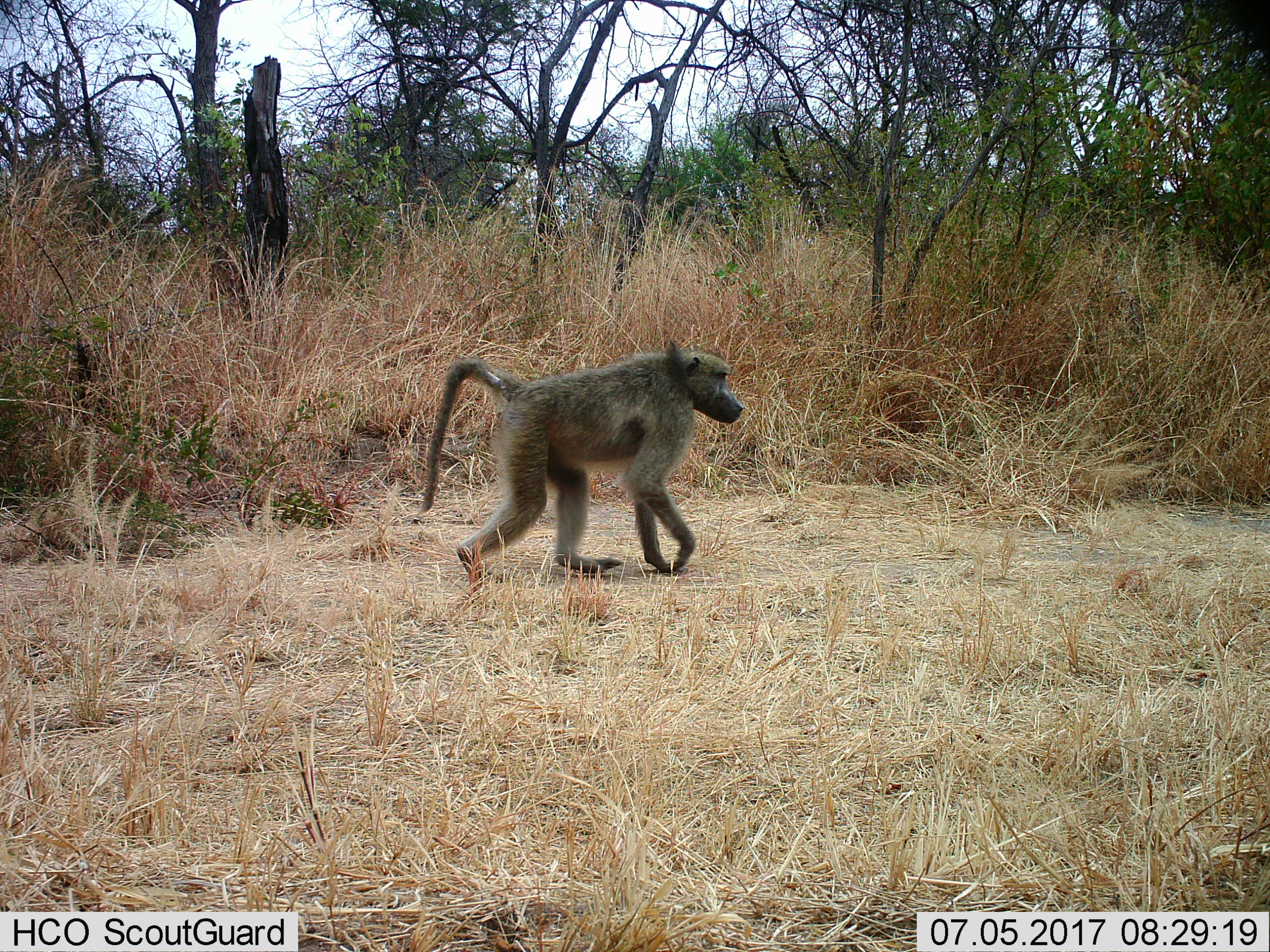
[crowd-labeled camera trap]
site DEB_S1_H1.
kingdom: Animalia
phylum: Chordata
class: Mammalia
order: Primates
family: Cercopithecidae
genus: Papio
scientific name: Papio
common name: baboon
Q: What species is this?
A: Baboon (Papio).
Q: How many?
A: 1.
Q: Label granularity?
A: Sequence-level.